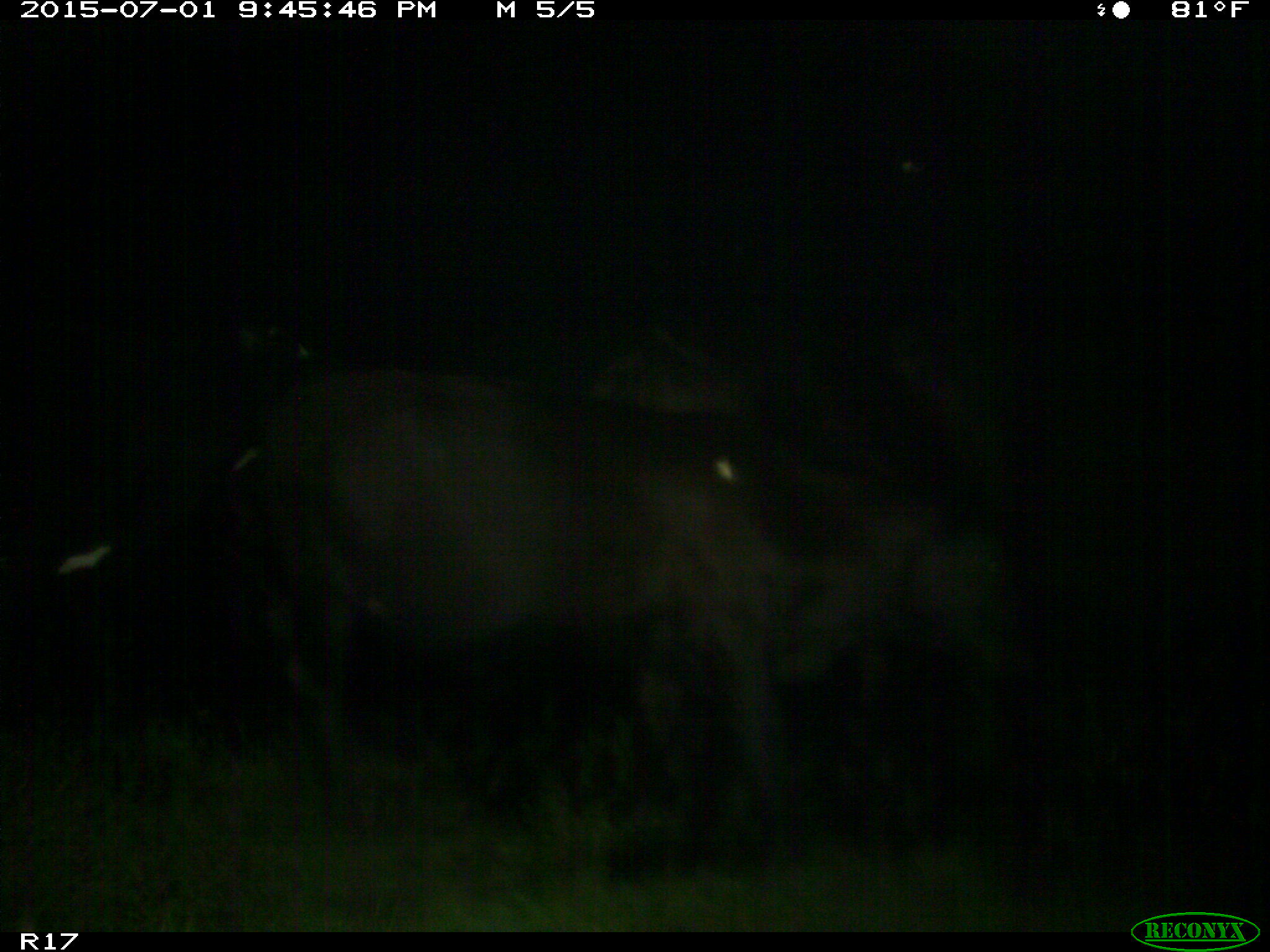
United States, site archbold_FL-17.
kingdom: Animalia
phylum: Chordata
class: Mammalia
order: Artiodactyla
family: Bovidae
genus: Bos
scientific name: Bos taurus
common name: domestic cow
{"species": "Bos taurus (domestic cow)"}